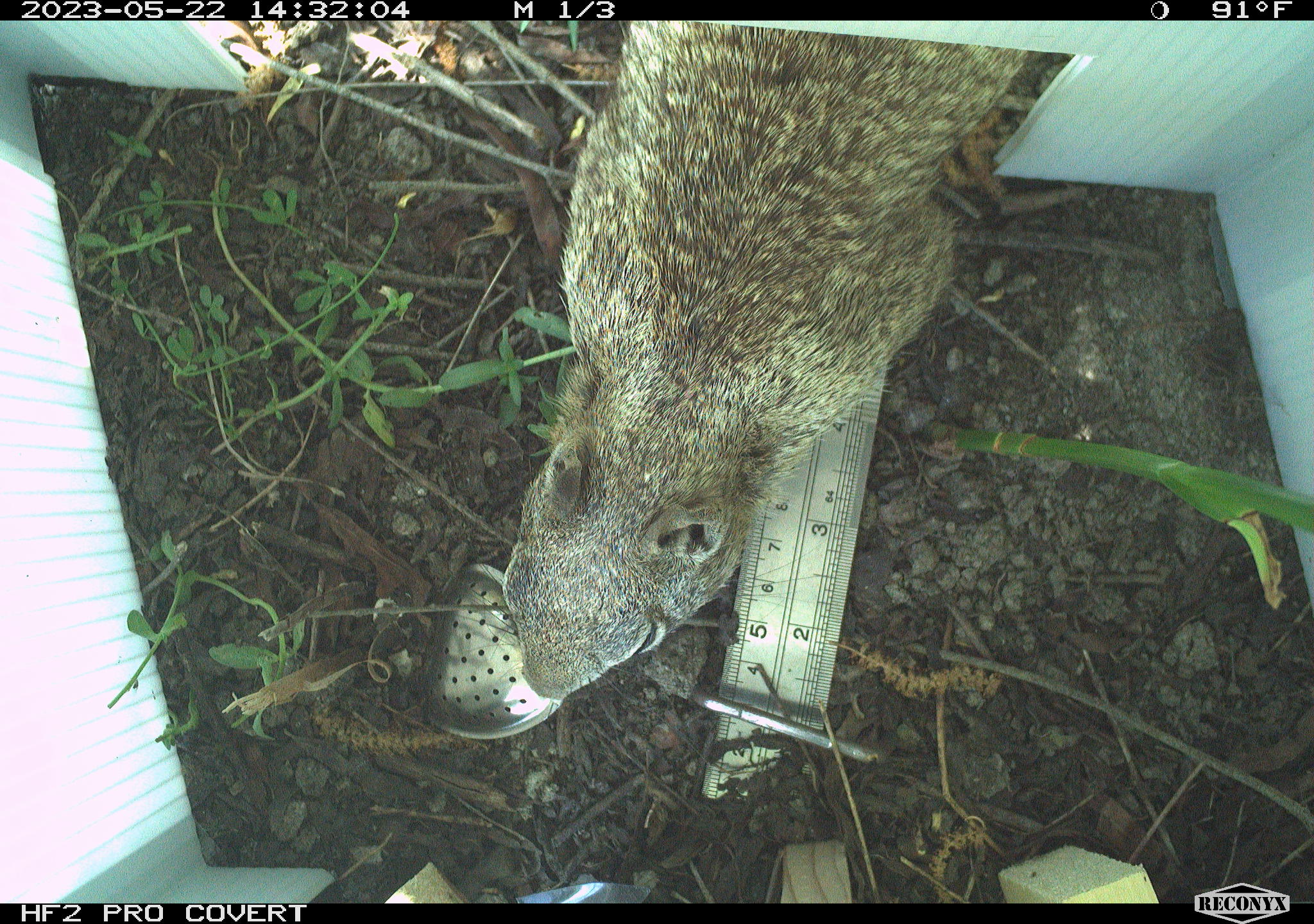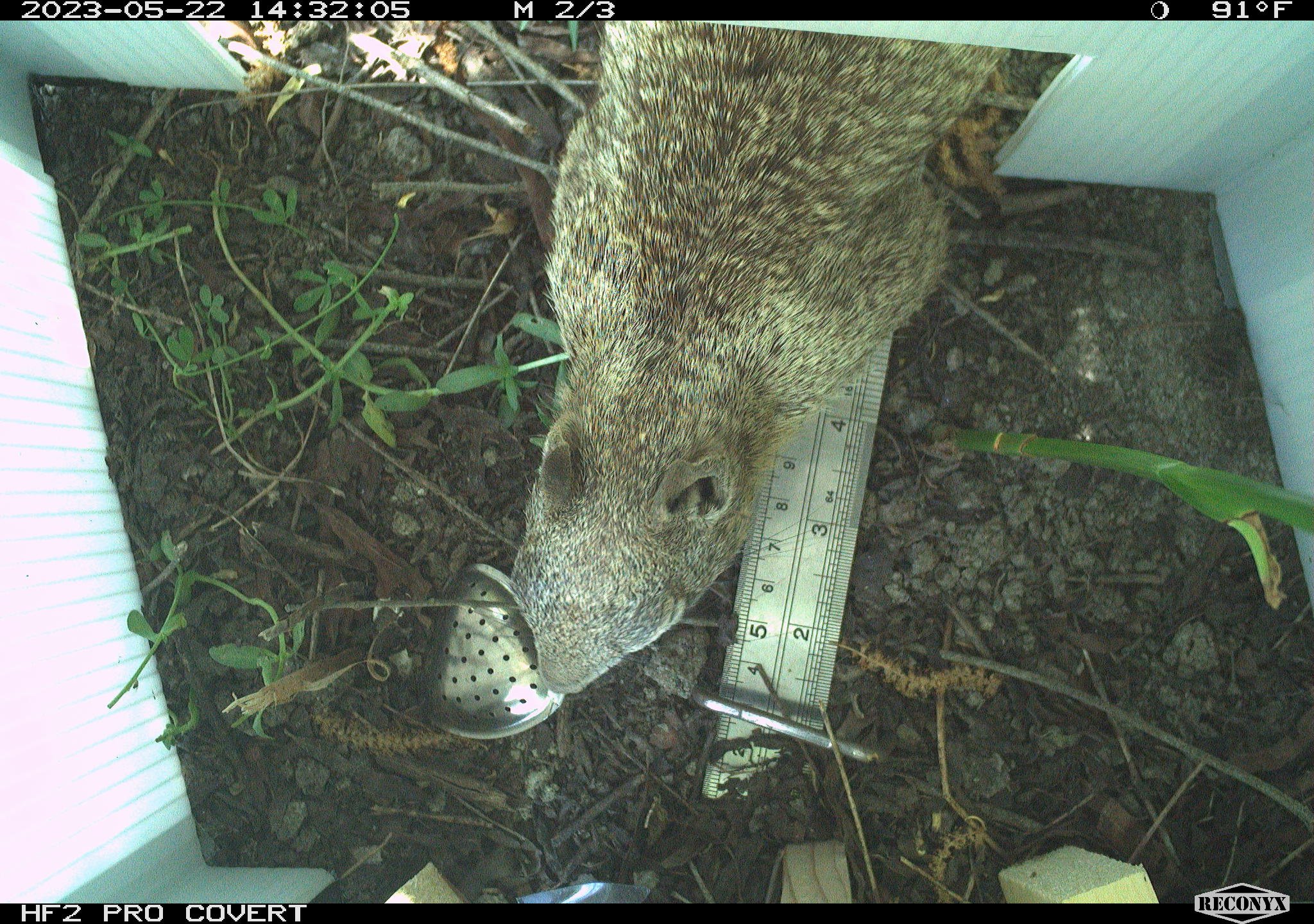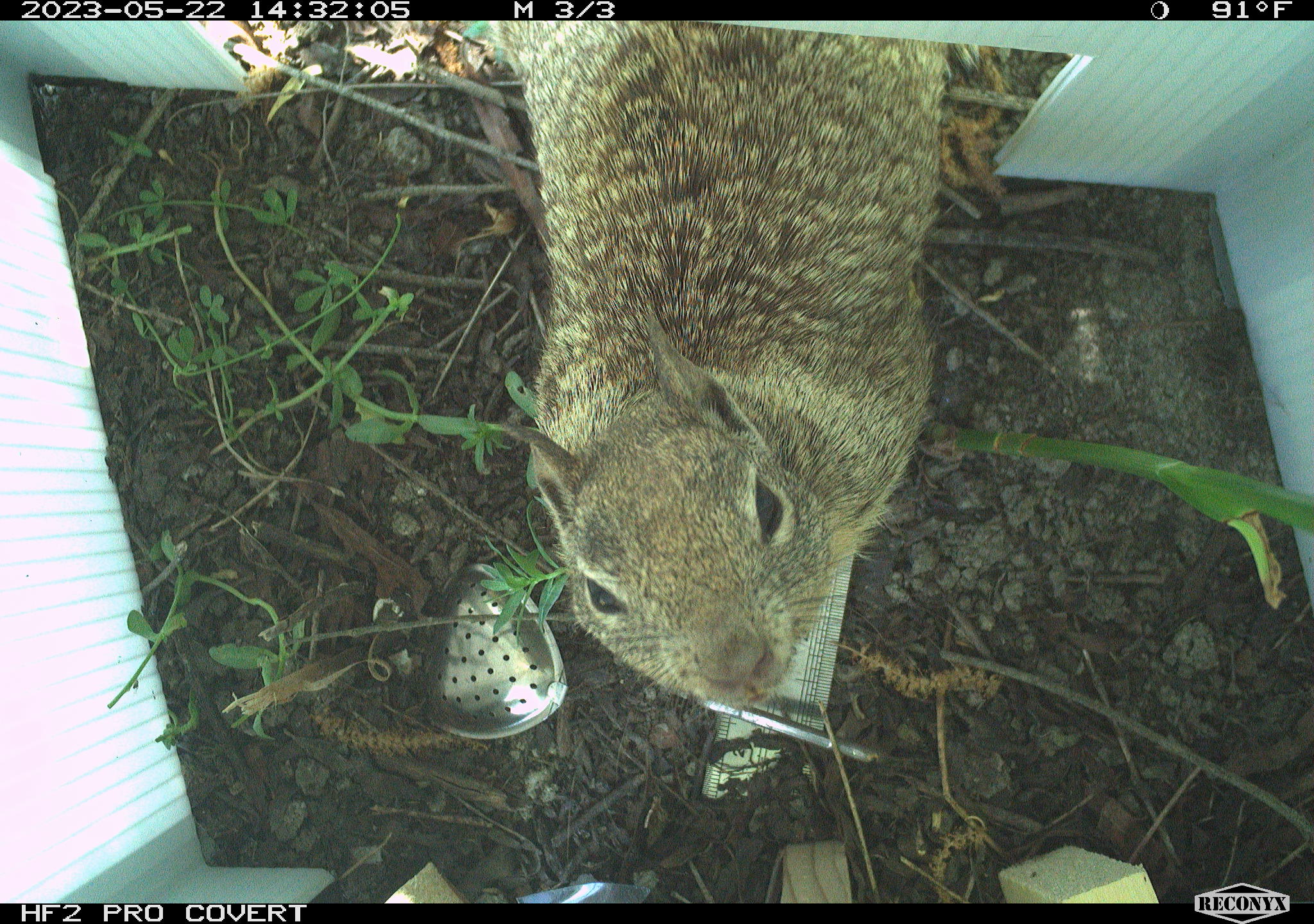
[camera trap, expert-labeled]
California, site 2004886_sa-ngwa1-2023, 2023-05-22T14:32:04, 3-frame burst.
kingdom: Animalia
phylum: Chordata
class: Mammalia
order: Rodentia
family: Sciuridae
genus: Otospermophilus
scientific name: Otospermophilus beecheyi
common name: california ground squirrel